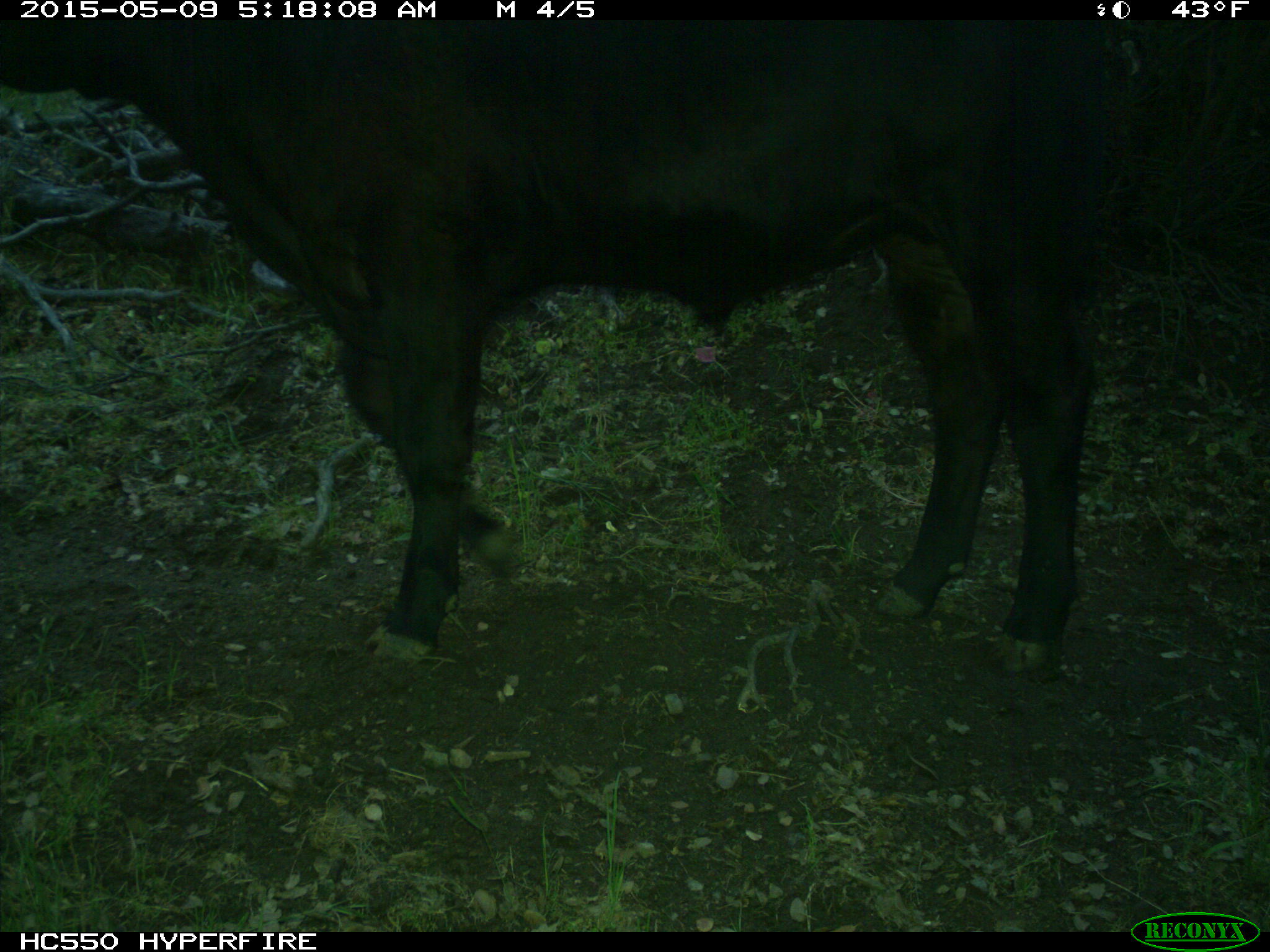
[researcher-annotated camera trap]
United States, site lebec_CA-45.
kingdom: Animalia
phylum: Chordata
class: Mammalia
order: Artiodactyla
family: Bovidae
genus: Bos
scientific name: Bos taurus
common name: domestic cow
Bos taurus (domestic cow).